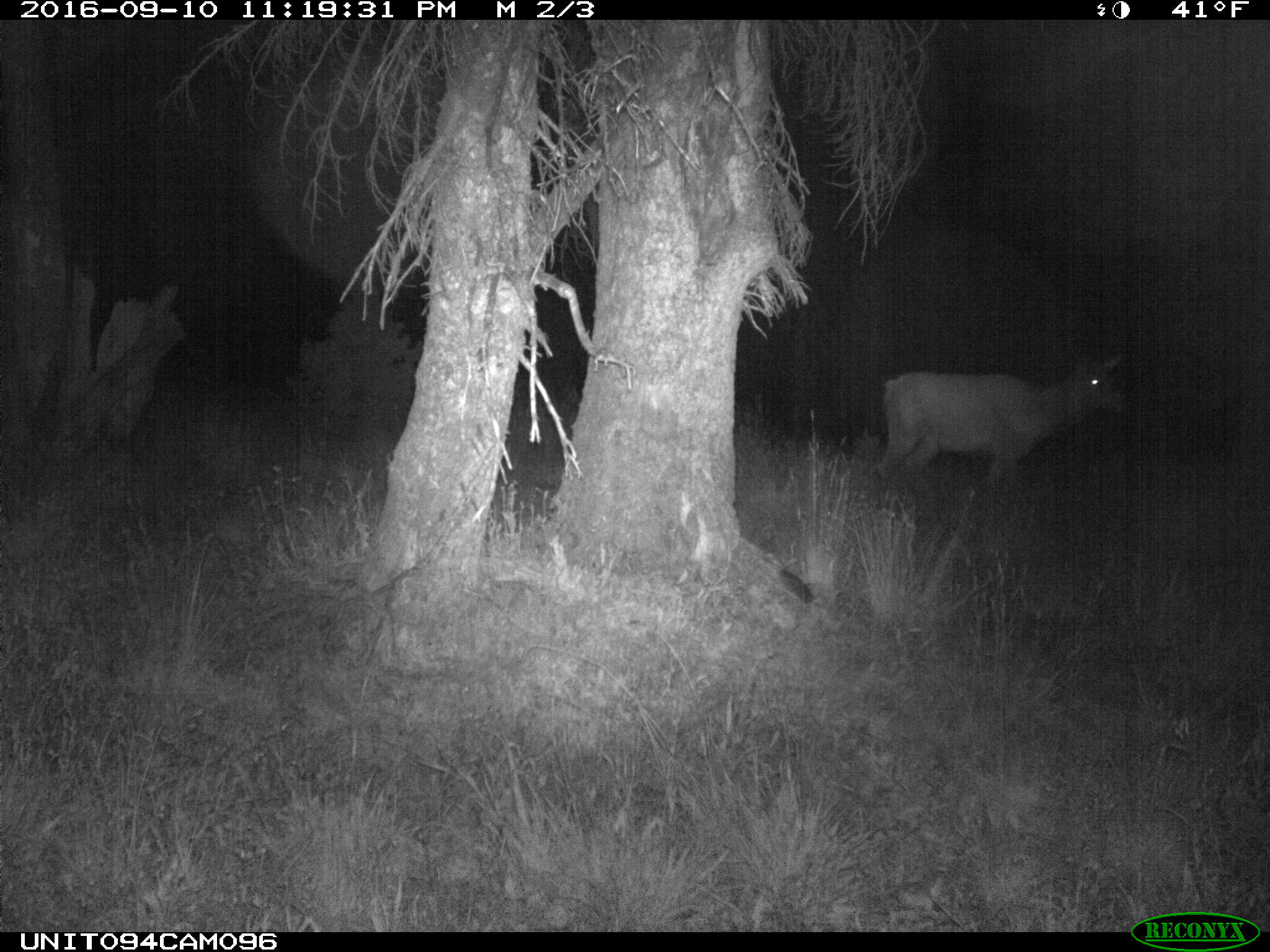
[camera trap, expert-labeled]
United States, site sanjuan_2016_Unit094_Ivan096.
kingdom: Animalia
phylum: Chordata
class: Mammalia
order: Artiodactyla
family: Cervidae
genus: Cervus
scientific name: Cervus elaphus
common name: red deer